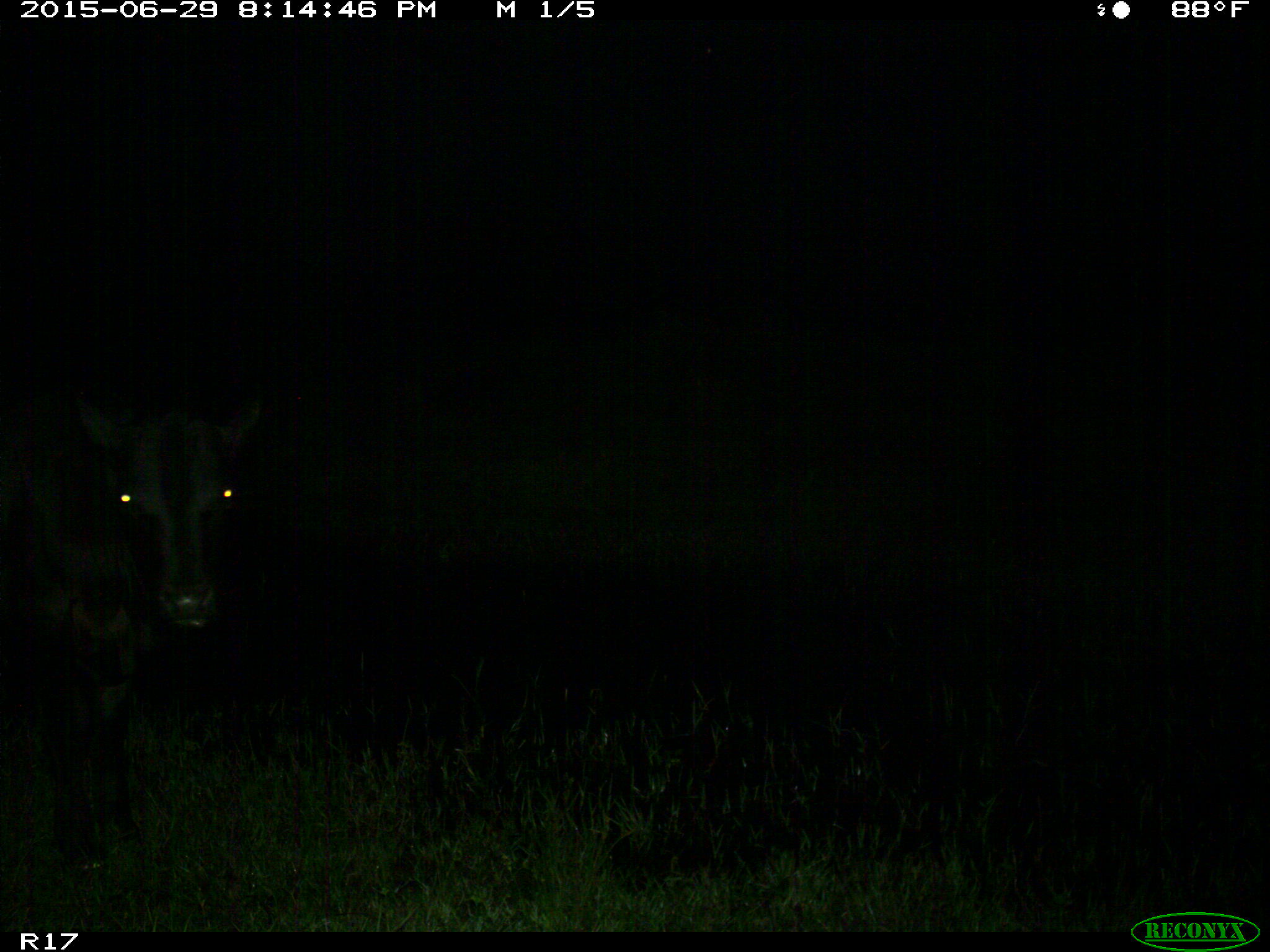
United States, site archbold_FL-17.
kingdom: Animalia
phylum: Chordata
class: Mammalia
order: Artiodactyla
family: Bovidae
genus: Bos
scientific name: Bos taurus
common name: domestic cow